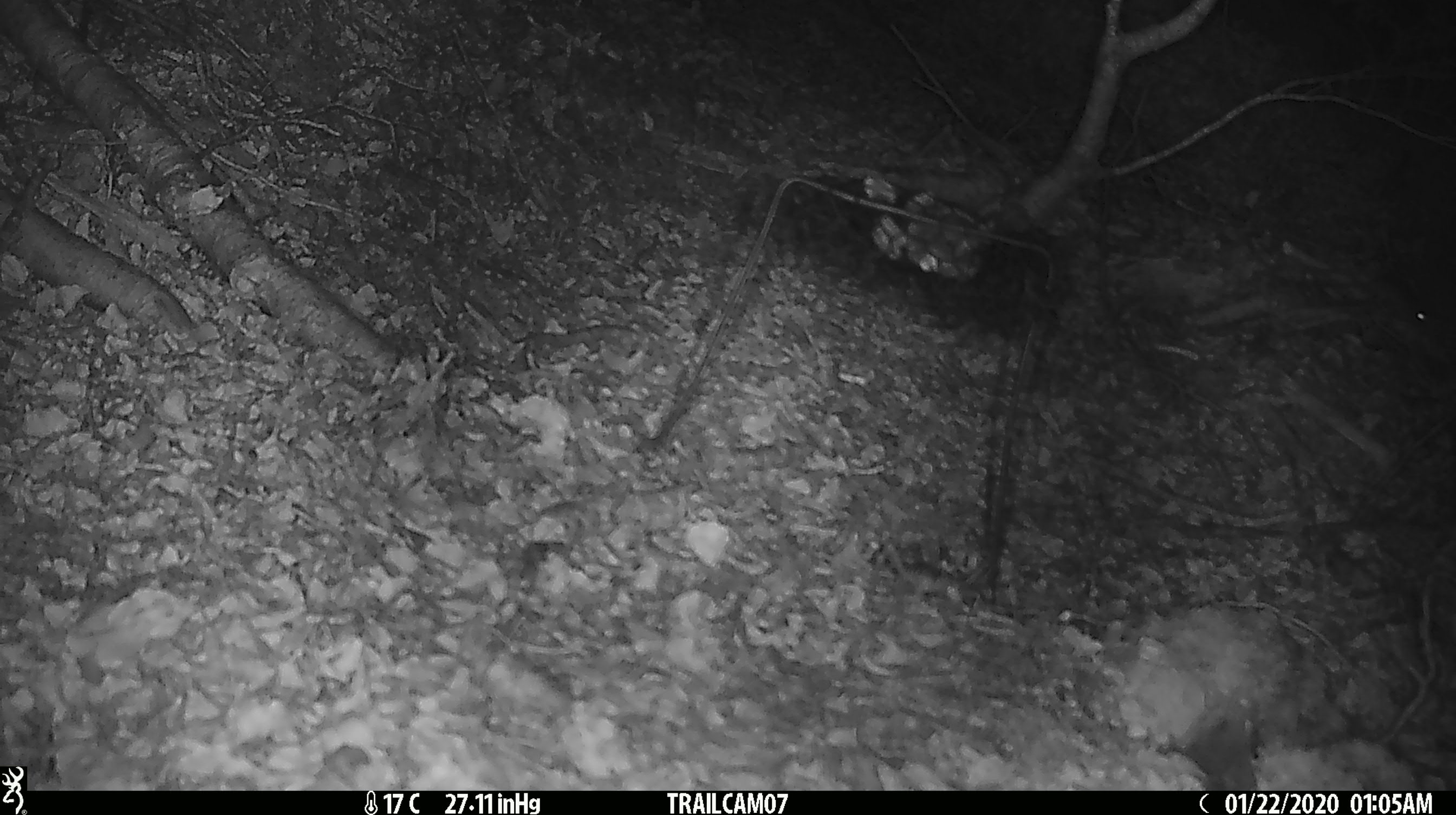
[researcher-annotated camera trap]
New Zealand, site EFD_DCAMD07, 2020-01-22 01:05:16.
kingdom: Animalia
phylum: Chordata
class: Mammalia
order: Rodentia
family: Muridae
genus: Mus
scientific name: Mus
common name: mouse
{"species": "mouse (Mus)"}